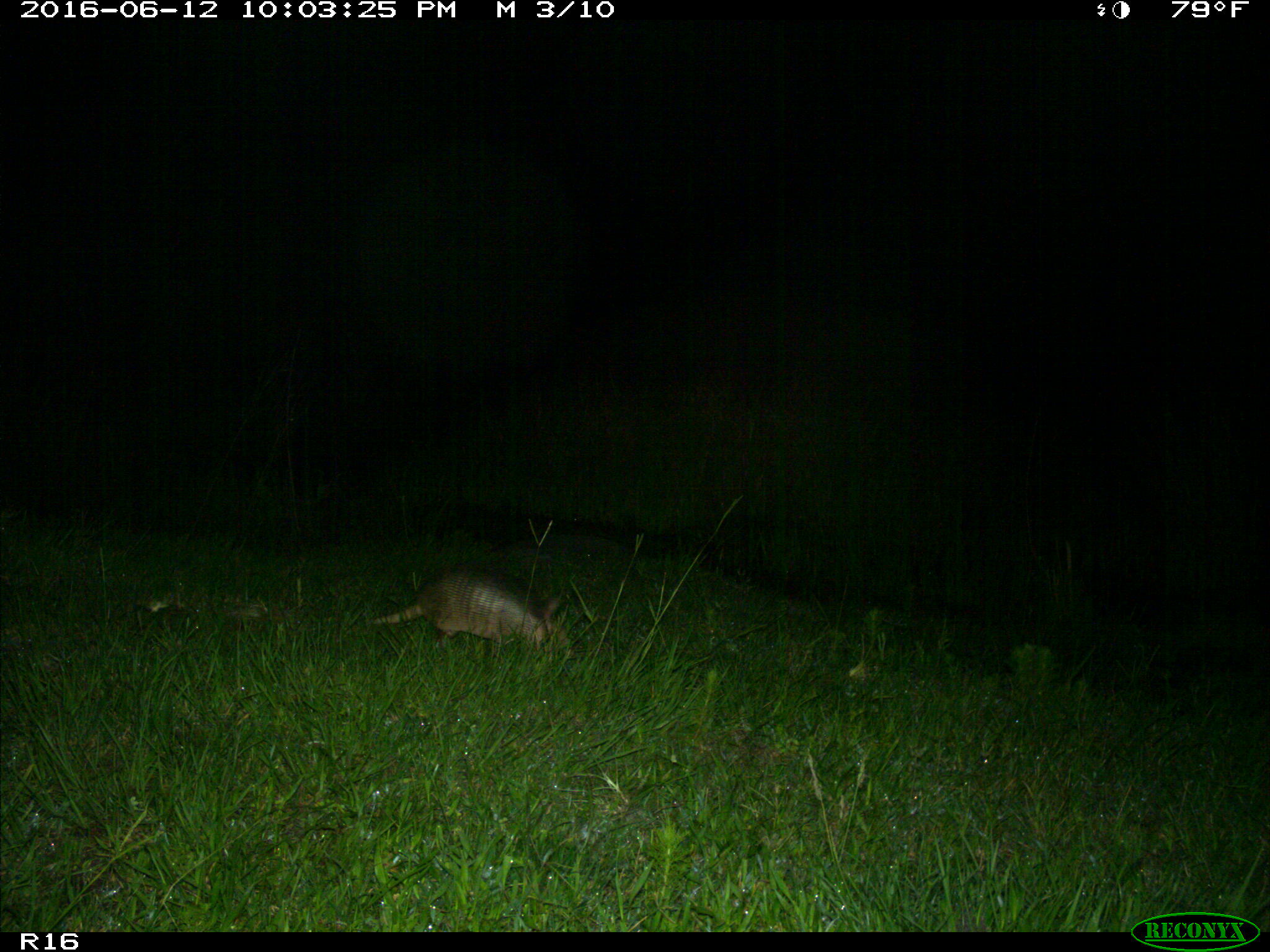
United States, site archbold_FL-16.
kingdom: Animalia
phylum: Chordata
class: Mammalia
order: Cingulata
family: Dasypodidae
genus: Dasypus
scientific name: Dasypus novemcinctus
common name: nine-banded armadillo